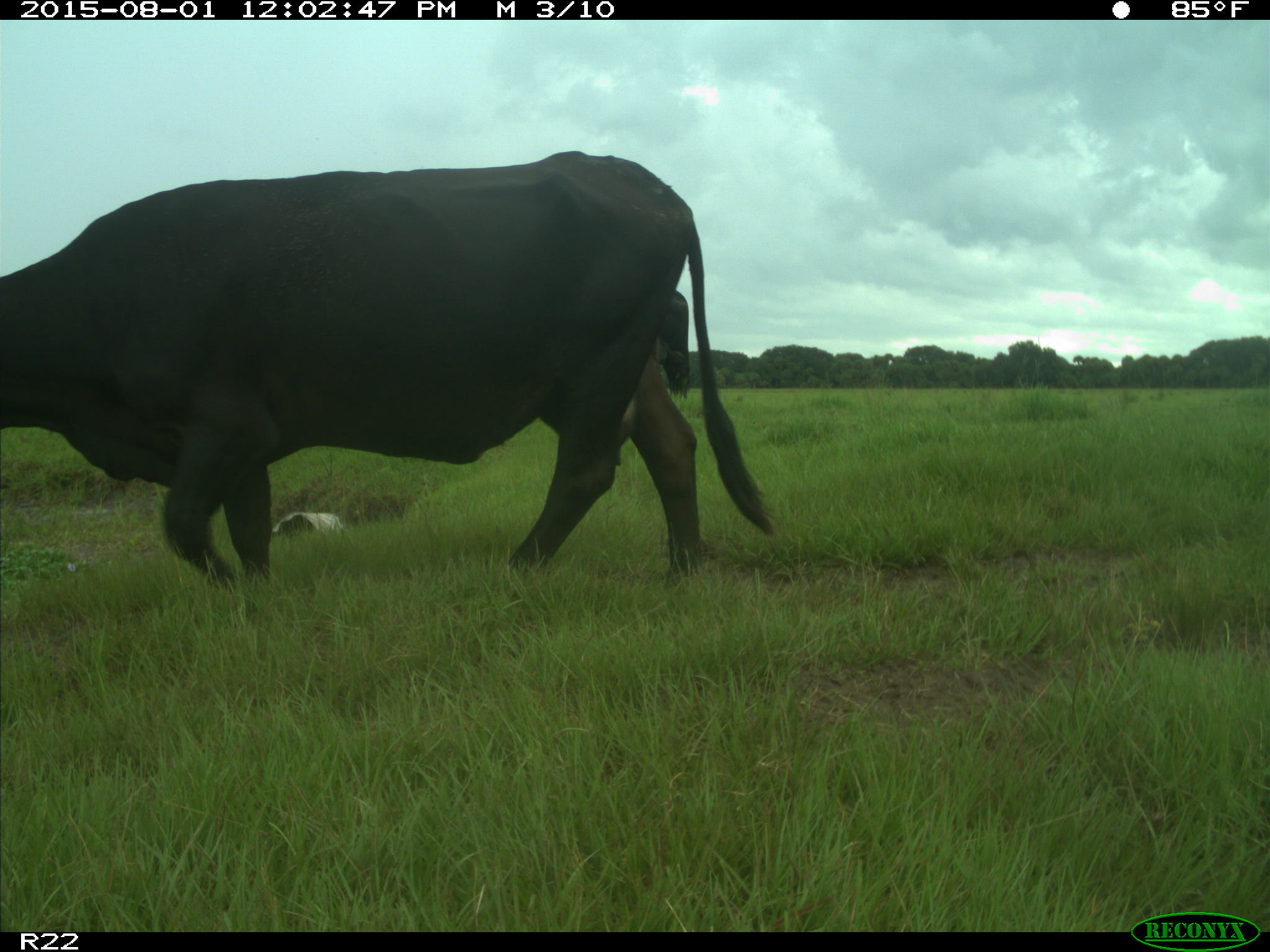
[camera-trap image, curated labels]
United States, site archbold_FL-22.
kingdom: Animalia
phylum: Chordata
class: Mammalia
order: Artiodactyla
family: Bovidae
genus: Bos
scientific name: Bos taurus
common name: domestic cow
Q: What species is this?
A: Bos taurus (domestic cow).